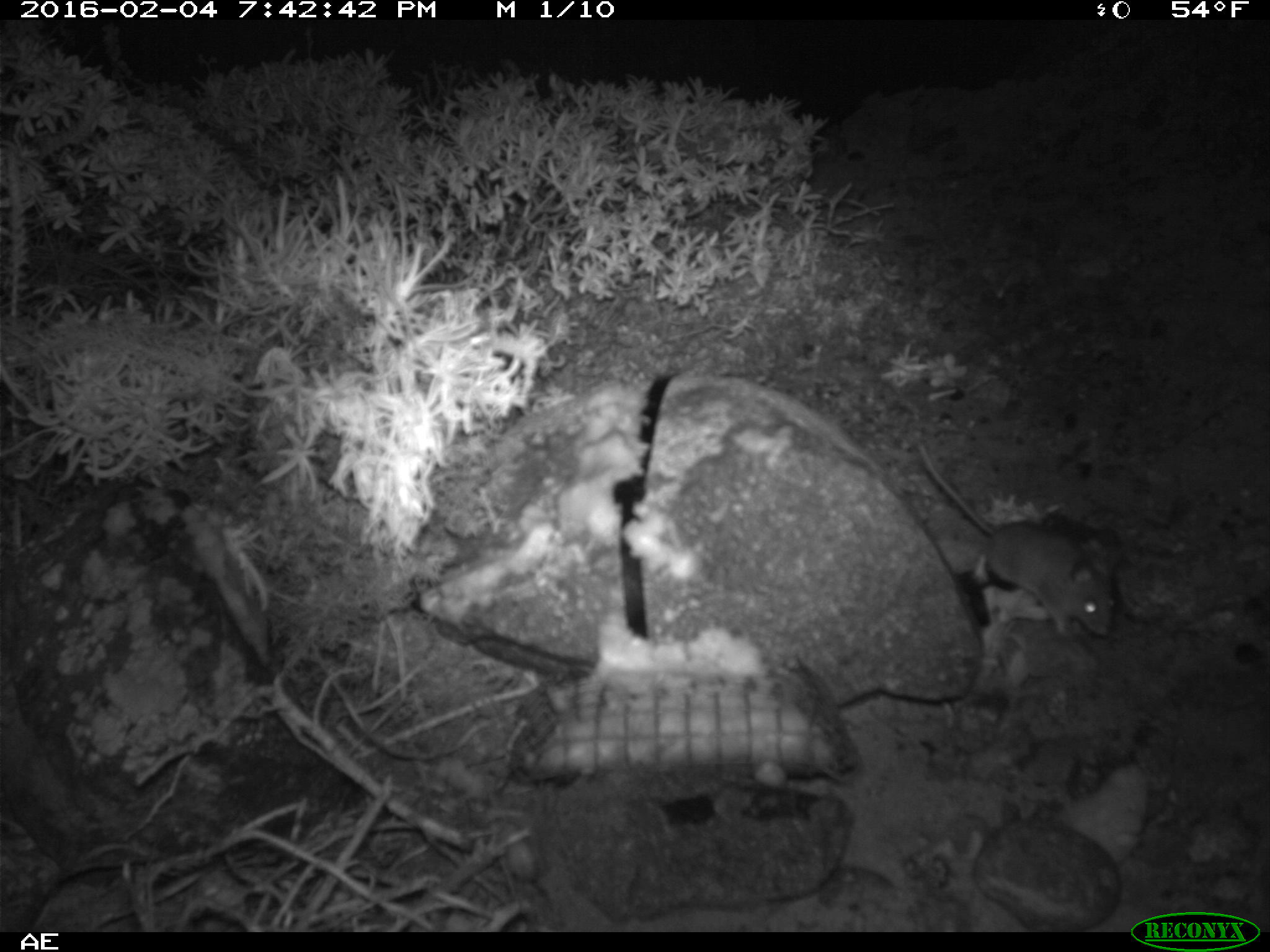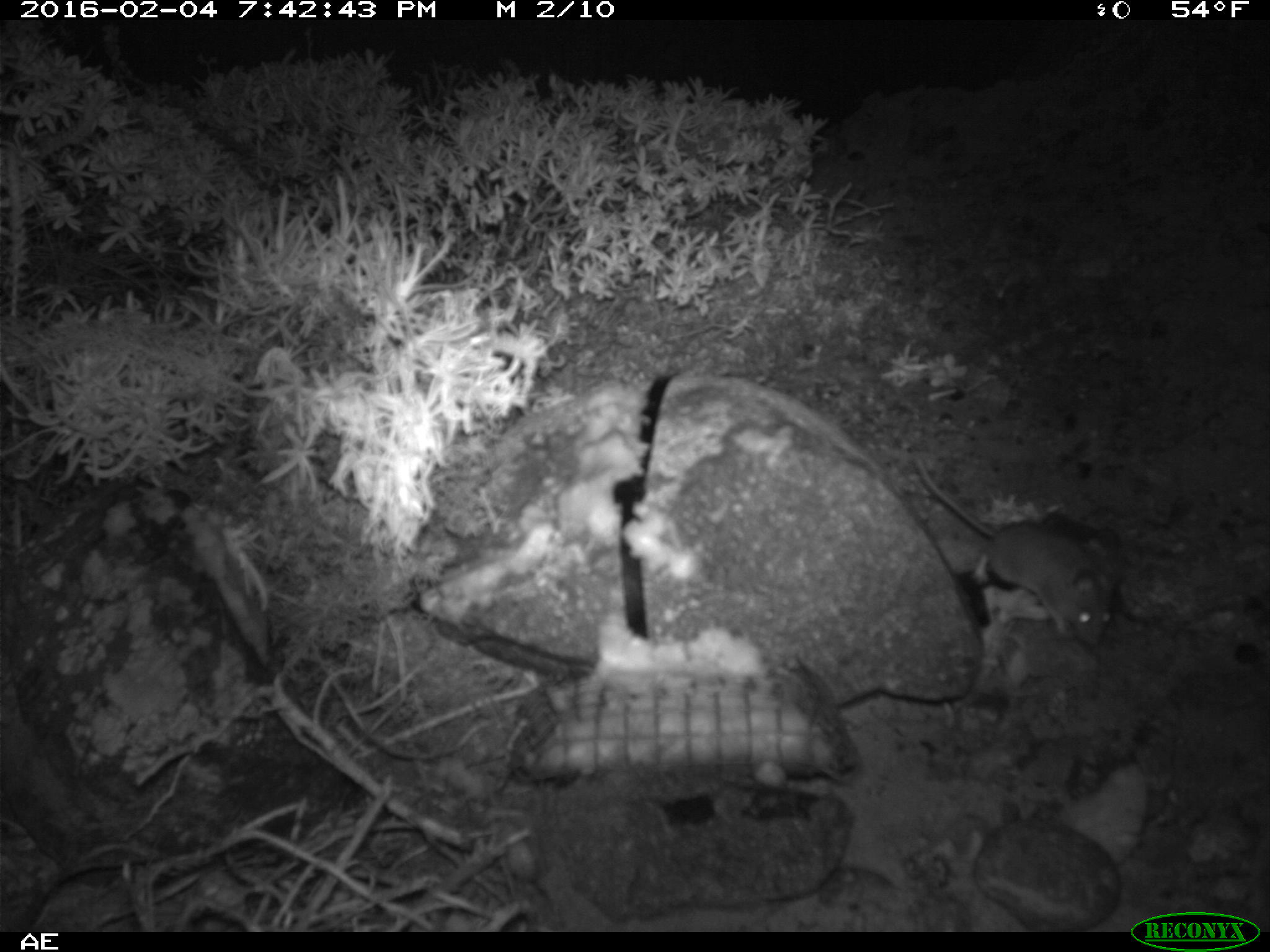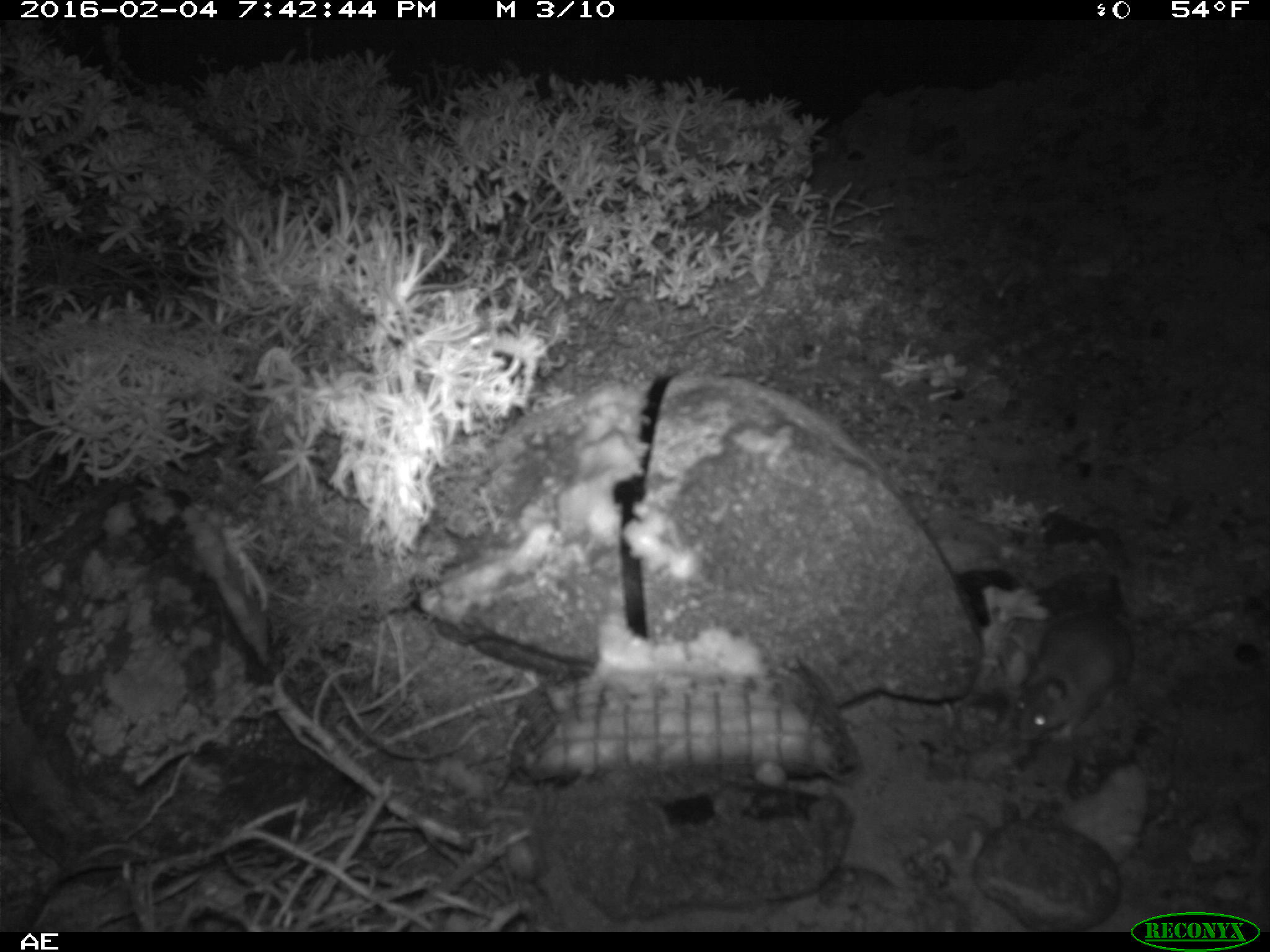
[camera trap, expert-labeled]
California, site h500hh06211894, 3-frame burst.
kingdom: Animalia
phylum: Chordata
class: Mammalia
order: Rodentia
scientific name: Rodentia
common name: rodent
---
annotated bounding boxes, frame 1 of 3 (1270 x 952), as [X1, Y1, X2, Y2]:
rodent: [917, 439, 1123, 637]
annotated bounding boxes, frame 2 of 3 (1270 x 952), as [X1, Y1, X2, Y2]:
rodent: [908, 457, 1124, 647]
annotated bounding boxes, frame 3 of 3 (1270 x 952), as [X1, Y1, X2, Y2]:
rodent: [1016, 607, 1142, 741]